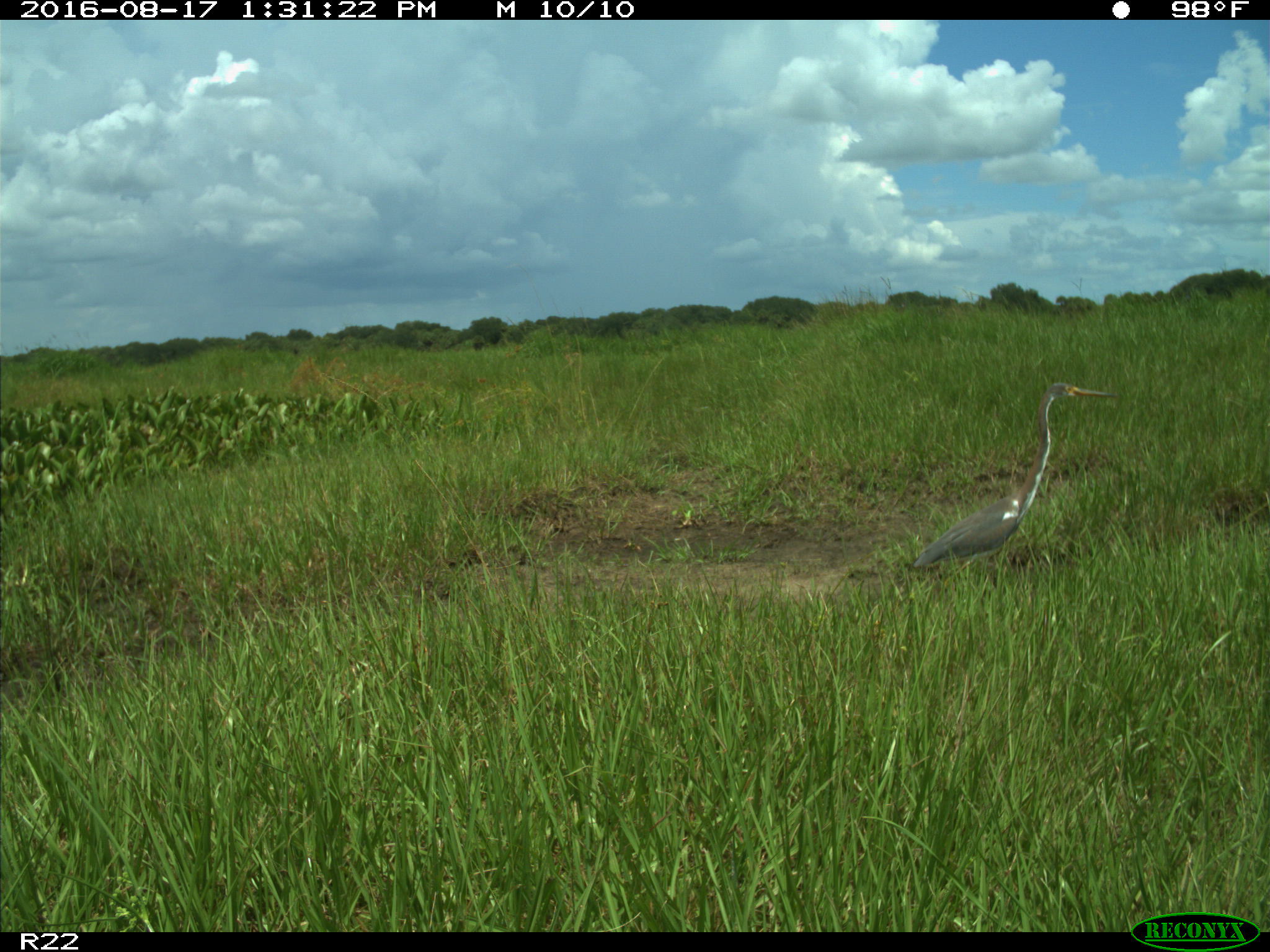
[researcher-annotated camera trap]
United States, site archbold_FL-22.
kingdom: Animalia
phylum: Chordata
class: Aves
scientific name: Aves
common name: birds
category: unidentified bird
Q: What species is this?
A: Unidentified bird (birds) (Aves).